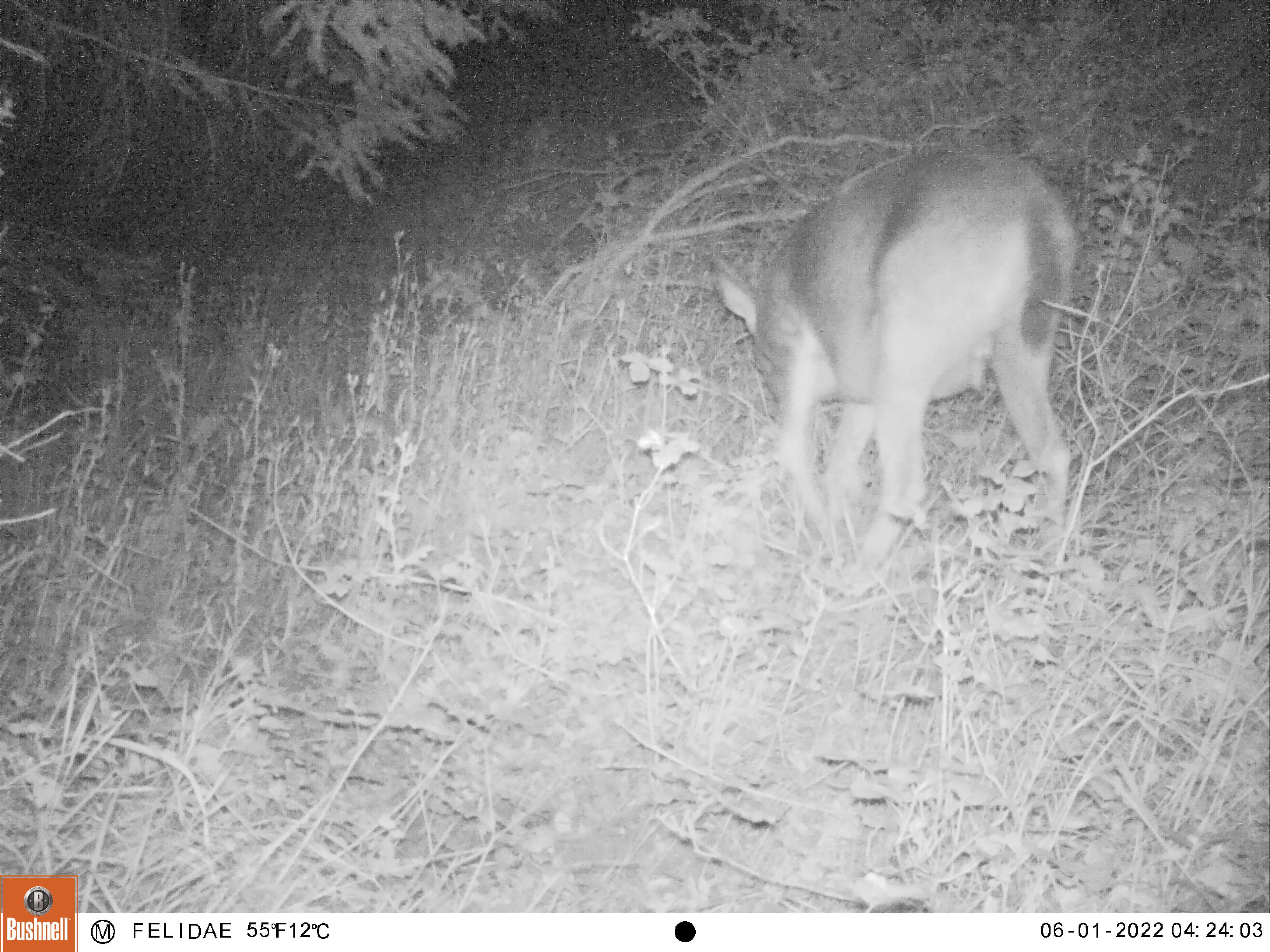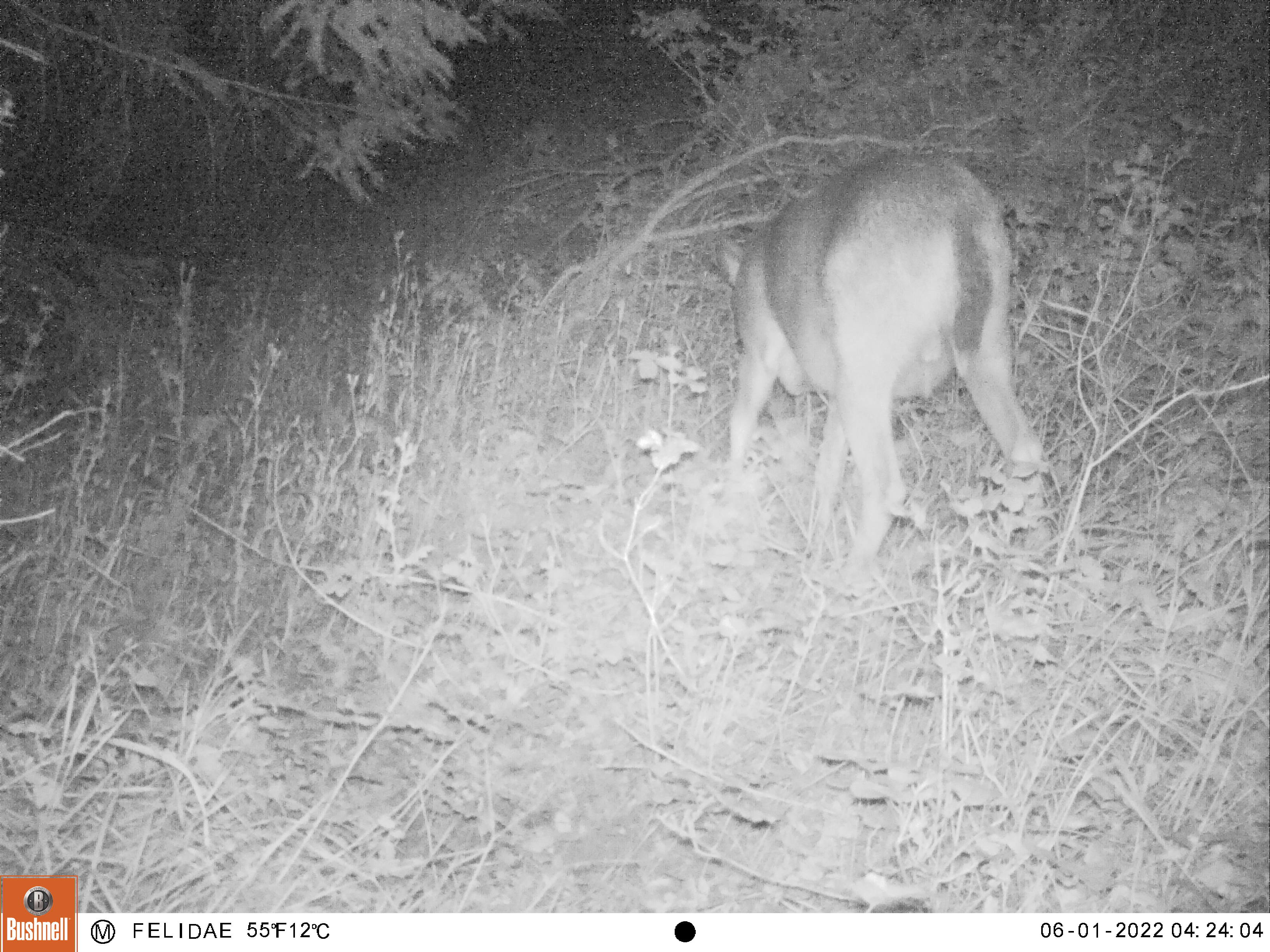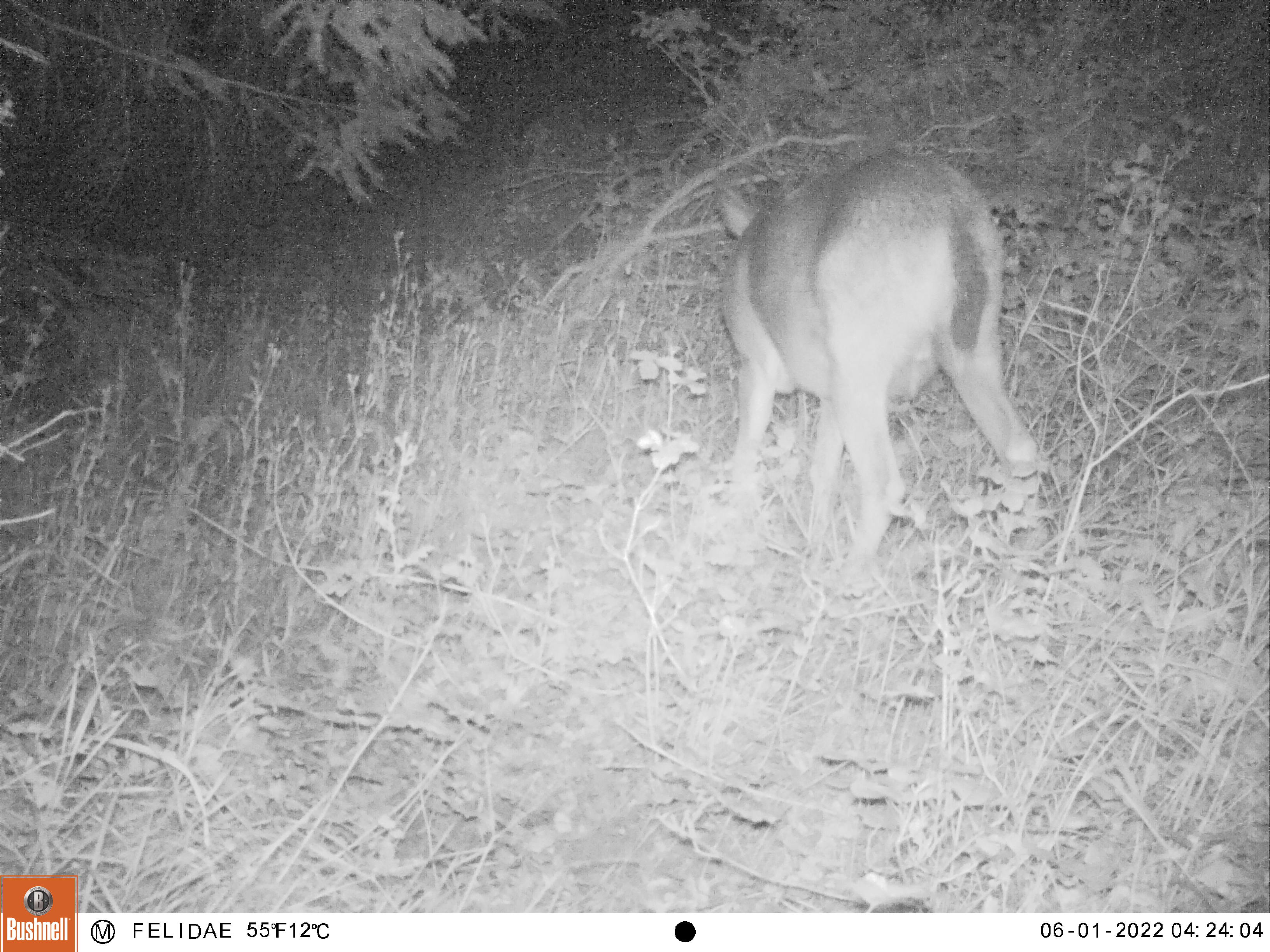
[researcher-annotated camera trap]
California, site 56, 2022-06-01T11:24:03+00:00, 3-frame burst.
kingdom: Animalia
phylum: Chordata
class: Mammalia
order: Artiodactyla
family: Cervidae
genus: Odocoileus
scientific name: Odocoileus hemionus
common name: mule deer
Mule deer (Odocoileus hemionus).